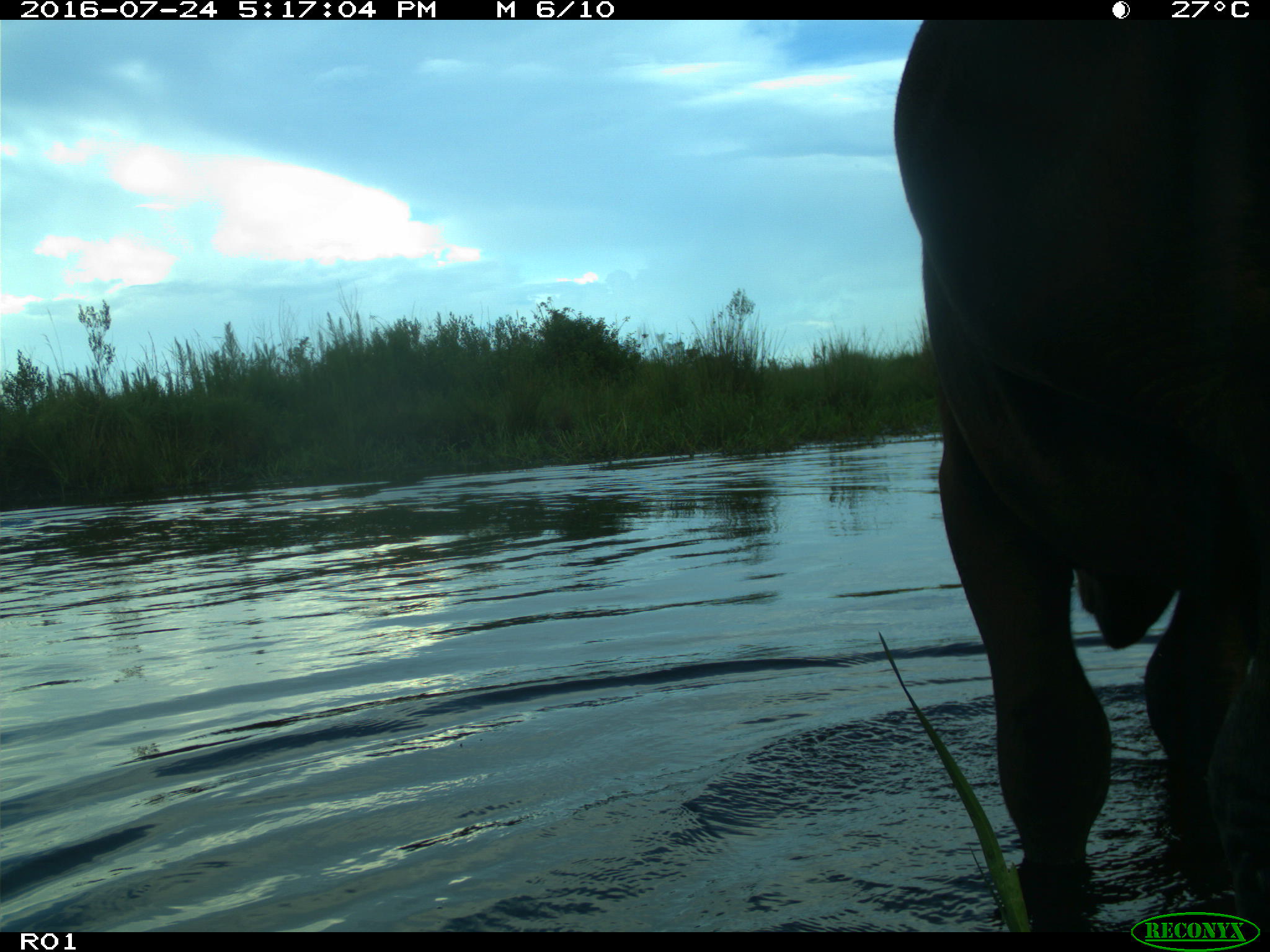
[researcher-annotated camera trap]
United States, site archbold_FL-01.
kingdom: Animalia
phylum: Chordata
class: Mammalia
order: Artiodactyla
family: Bovidae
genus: Bos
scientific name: Bos taurus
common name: domestic cow